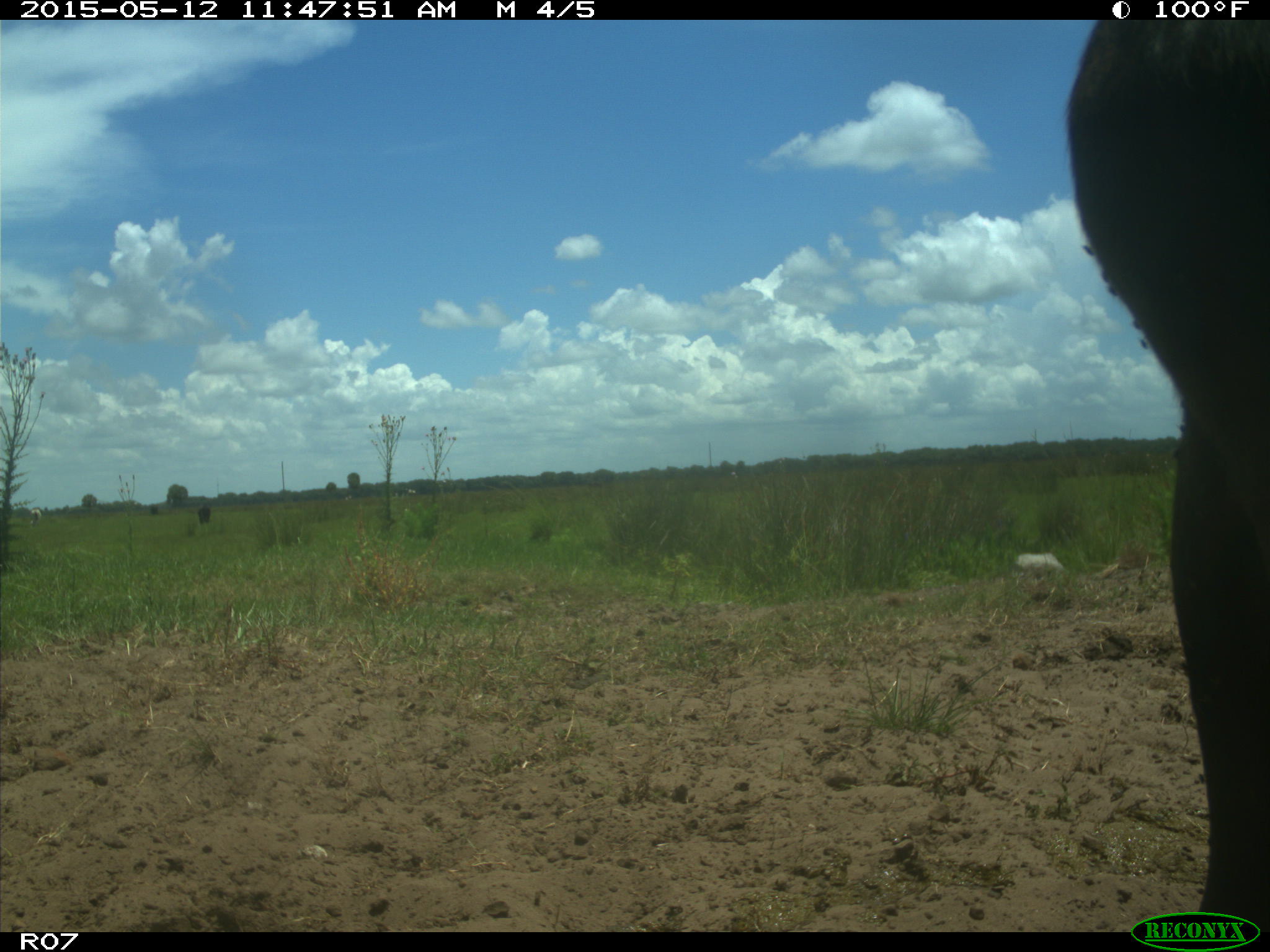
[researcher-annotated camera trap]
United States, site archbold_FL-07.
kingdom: Animalia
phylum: Chordata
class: Mammalia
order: Artiodactyla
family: Bovidae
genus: Bos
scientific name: Bos taurus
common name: domestic cow